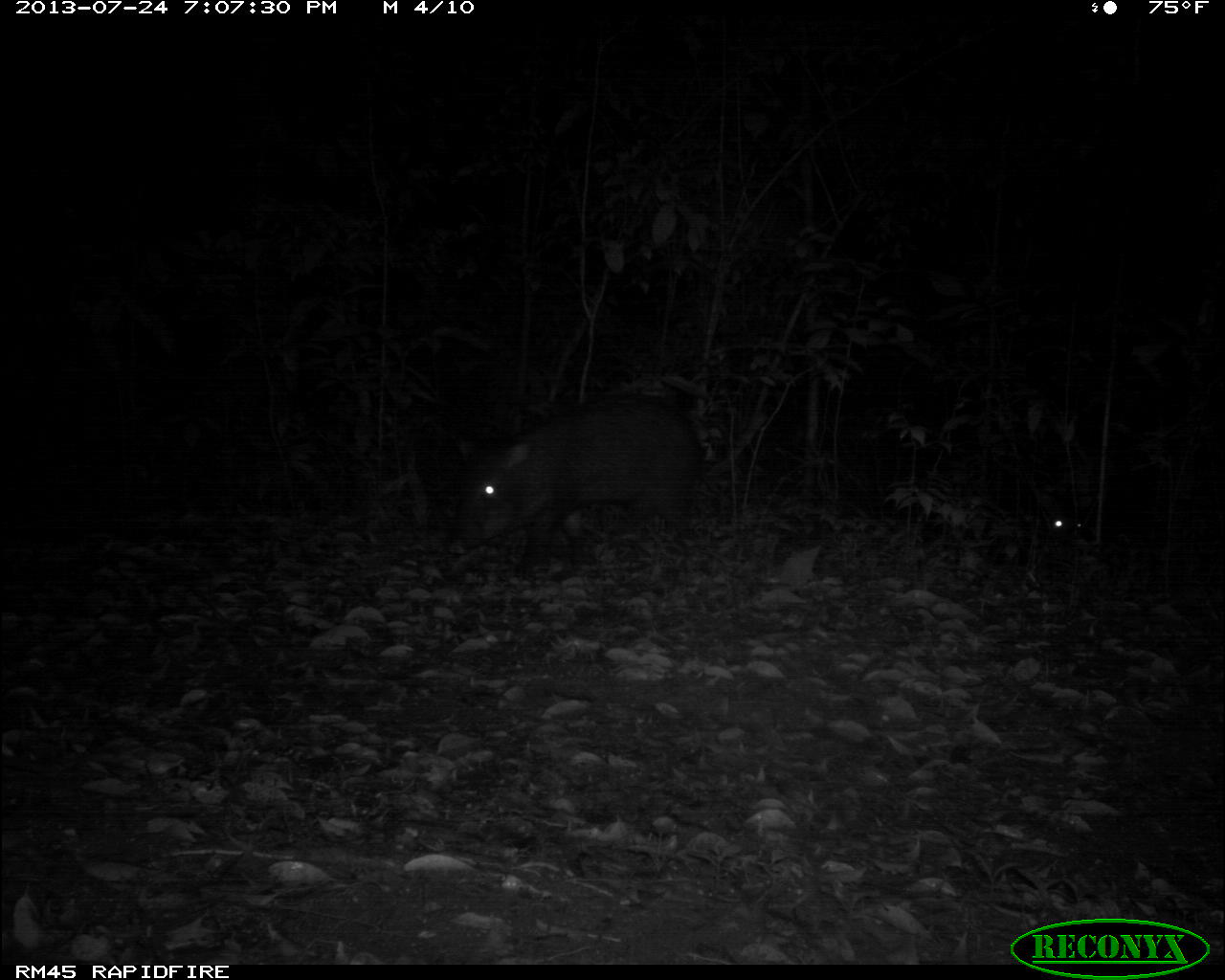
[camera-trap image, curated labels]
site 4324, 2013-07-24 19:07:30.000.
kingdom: Animalia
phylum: Chordata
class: Mammalia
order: Artiodactyla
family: Tayassuidae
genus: Tayassu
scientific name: Tayassu pecari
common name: white-lipped peccary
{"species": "Tayassu pecari (white-lipped peccary)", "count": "2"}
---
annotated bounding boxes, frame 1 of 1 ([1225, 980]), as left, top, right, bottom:
tayassu pecari: 444, 392, 708, 577; 1046, 509, 1090, 543